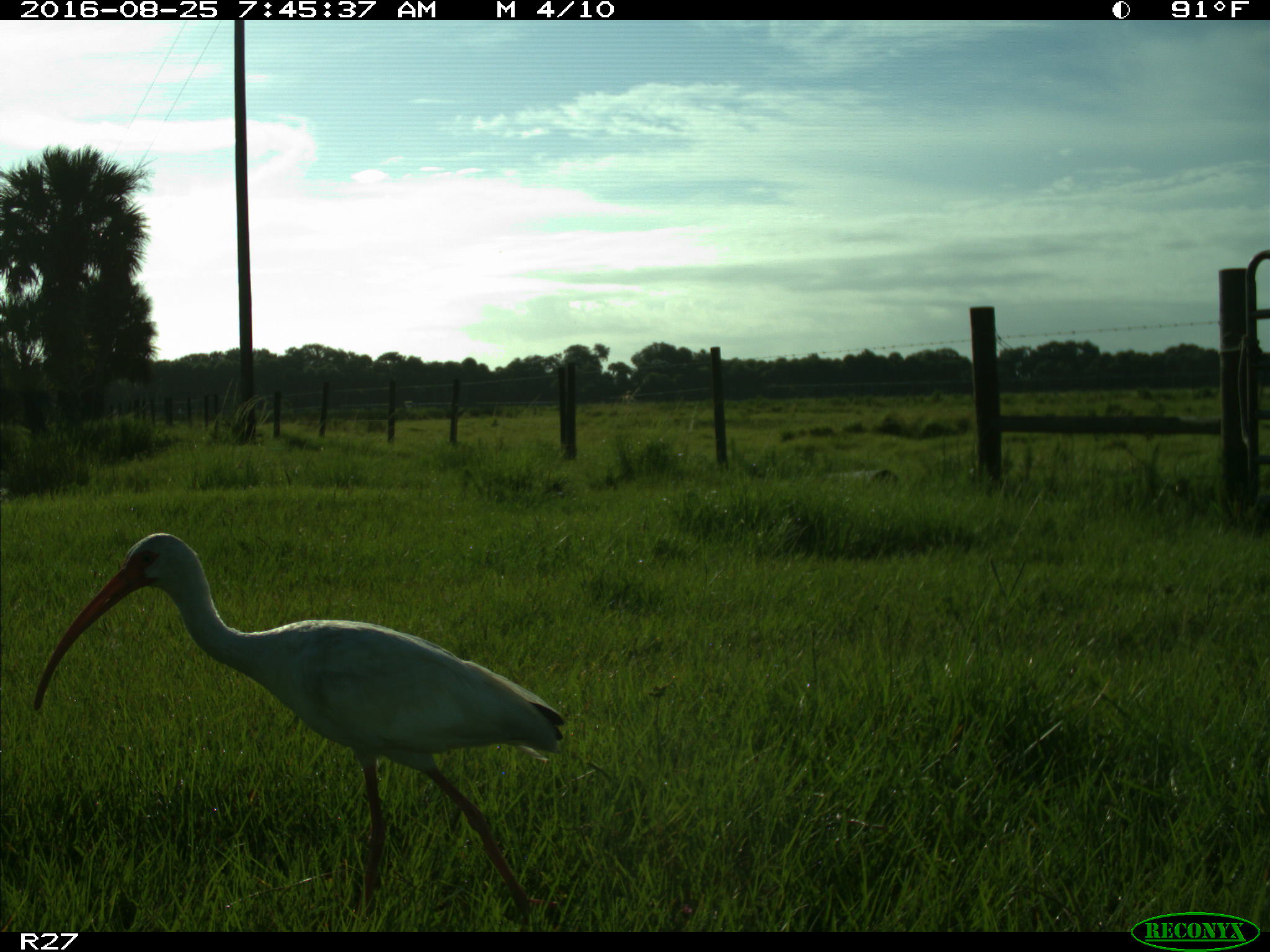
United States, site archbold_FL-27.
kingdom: Animalia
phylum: Chordata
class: Aves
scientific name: Aves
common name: birds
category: unidentified bird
Unidentified bird (birds) (Aves).